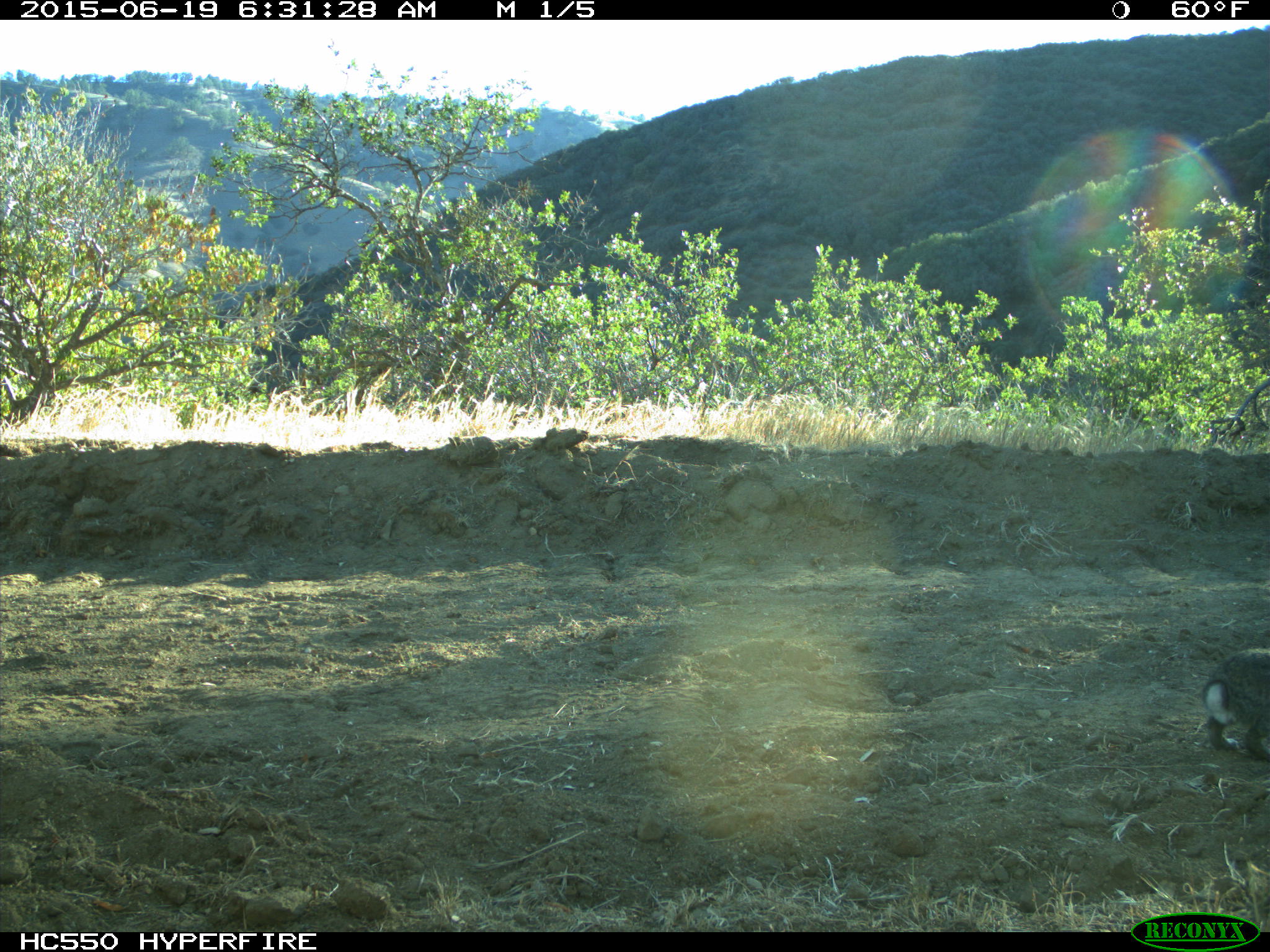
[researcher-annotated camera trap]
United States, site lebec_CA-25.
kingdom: Animalia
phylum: Chordata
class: Mammalia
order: Lagomorpha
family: Leporidae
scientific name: Leporidae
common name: rabbits and hares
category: unidentified rabbit